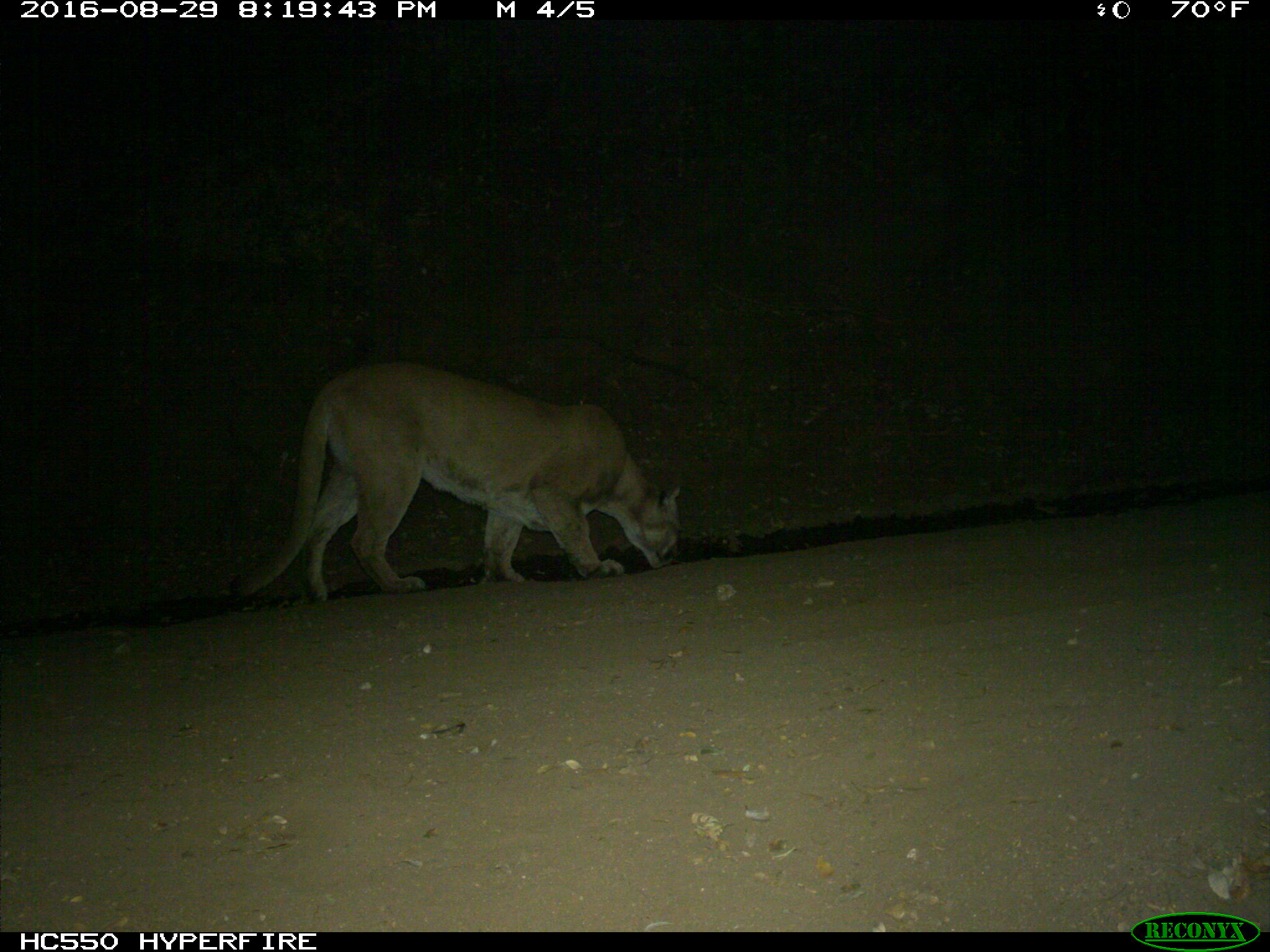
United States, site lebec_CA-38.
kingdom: Animalia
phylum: Chordata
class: Mammalia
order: Carnivora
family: Felidae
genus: Puma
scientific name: Puma concolor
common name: mountain lion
Puma concolor (mountain lion).